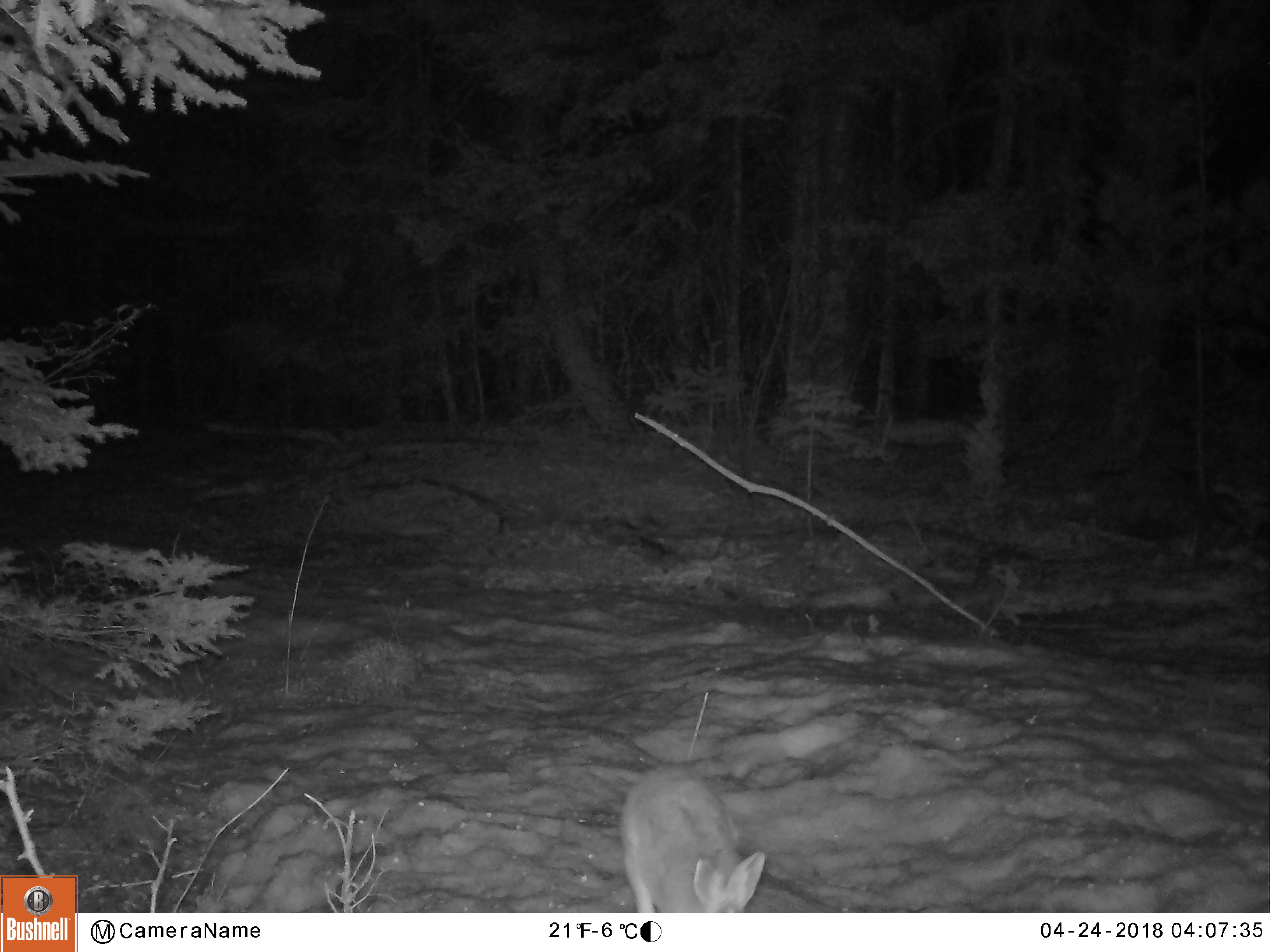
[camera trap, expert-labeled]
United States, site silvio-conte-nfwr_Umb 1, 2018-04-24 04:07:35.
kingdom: Animalia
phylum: Chordata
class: Mammalia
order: Lagomorpha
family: Leporidae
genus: Lepus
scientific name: Lepus americanus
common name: snowshoe hare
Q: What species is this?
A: Snowshoe hare (Lepus americanus).